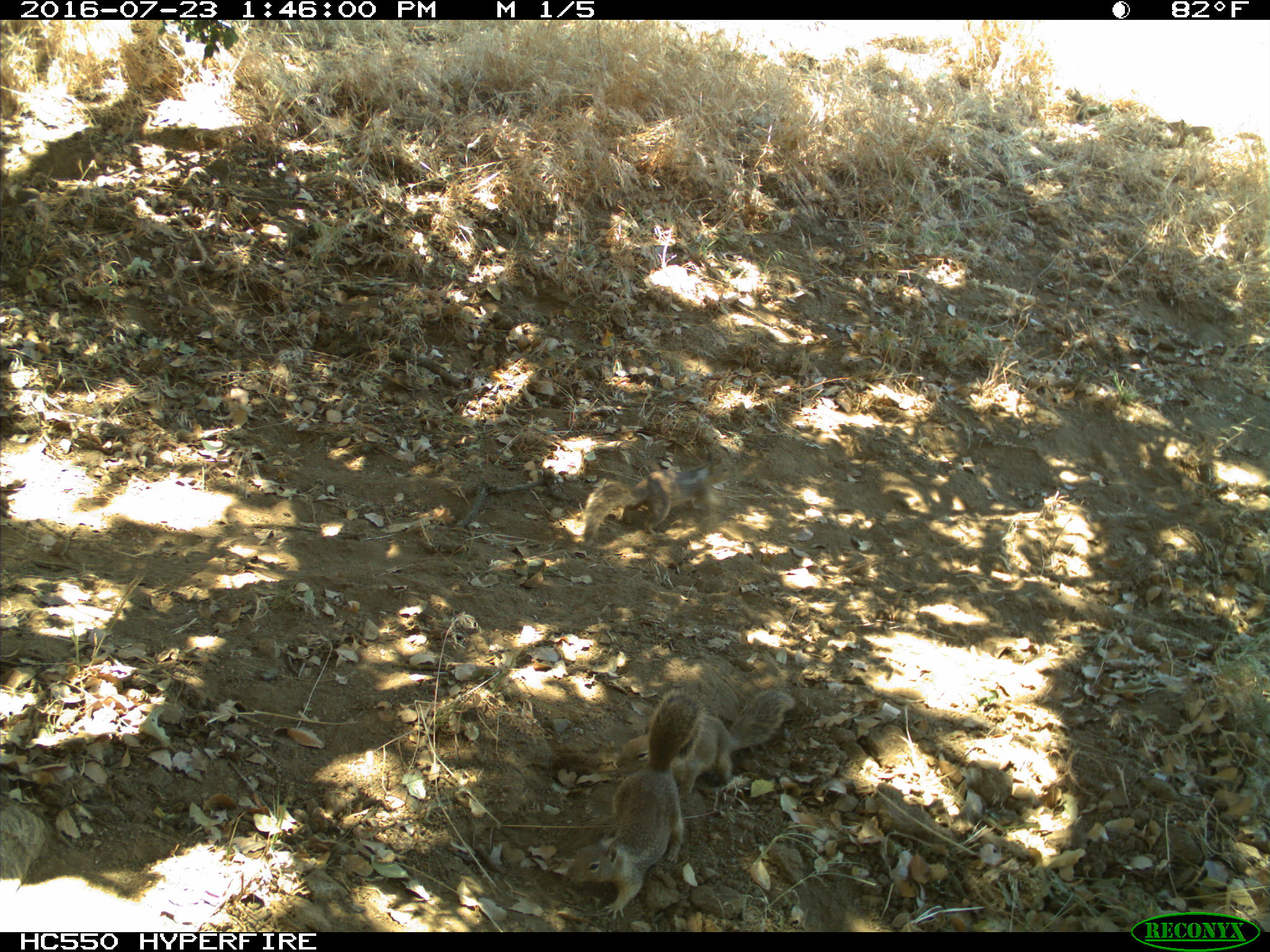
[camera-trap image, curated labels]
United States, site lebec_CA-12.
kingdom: Animalia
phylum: Chordata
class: Mammalia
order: Rodentia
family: Sciuridae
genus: Otospermophilus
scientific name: Otospermophilus beecheyi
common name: california ground squirrel